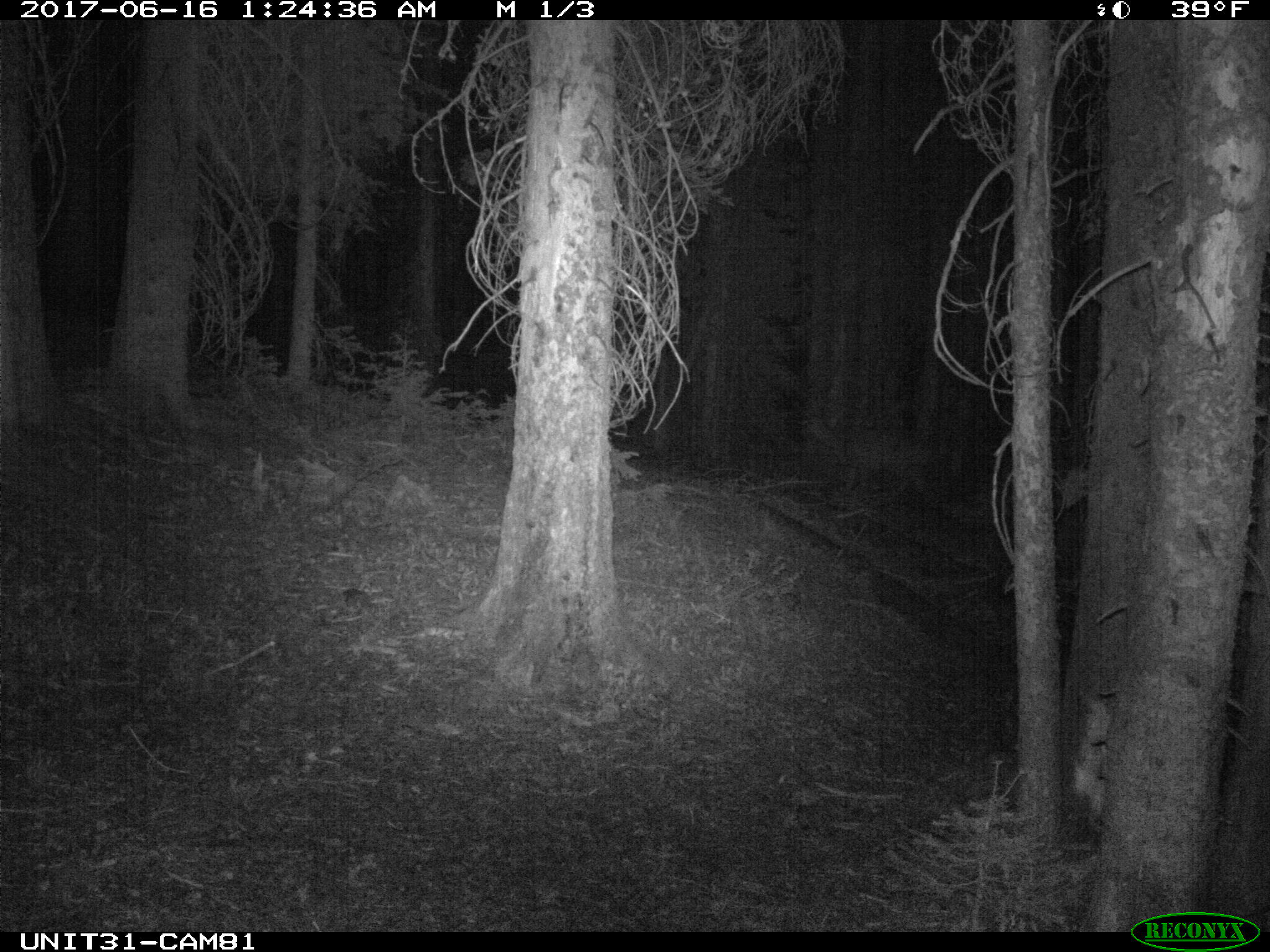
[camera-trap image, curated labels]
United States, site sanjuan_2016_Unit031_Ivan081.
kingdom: Animalia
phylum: Chordata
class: Mammalia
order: Artiodactyla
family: Cervidae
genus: Odocoileus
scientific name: Odocoileus hemionus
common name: mule deer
Odocoileus hemionus (mule deer).